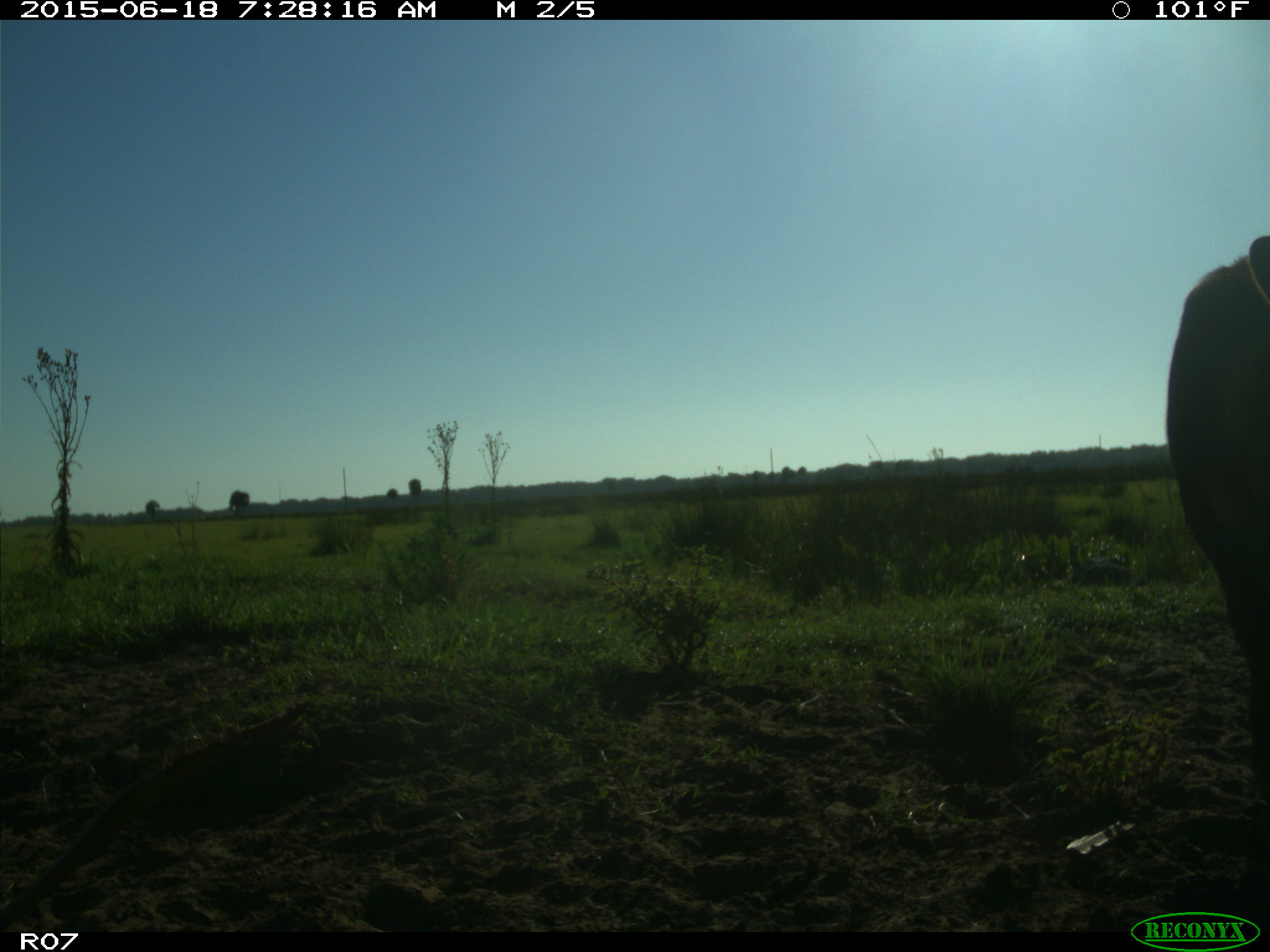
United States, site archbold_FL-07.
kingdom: Animalia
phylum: Chordata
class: Mammalia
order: Artiodactyla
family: Bovidae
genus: Bos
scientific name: Bos taurus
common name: domestic cow